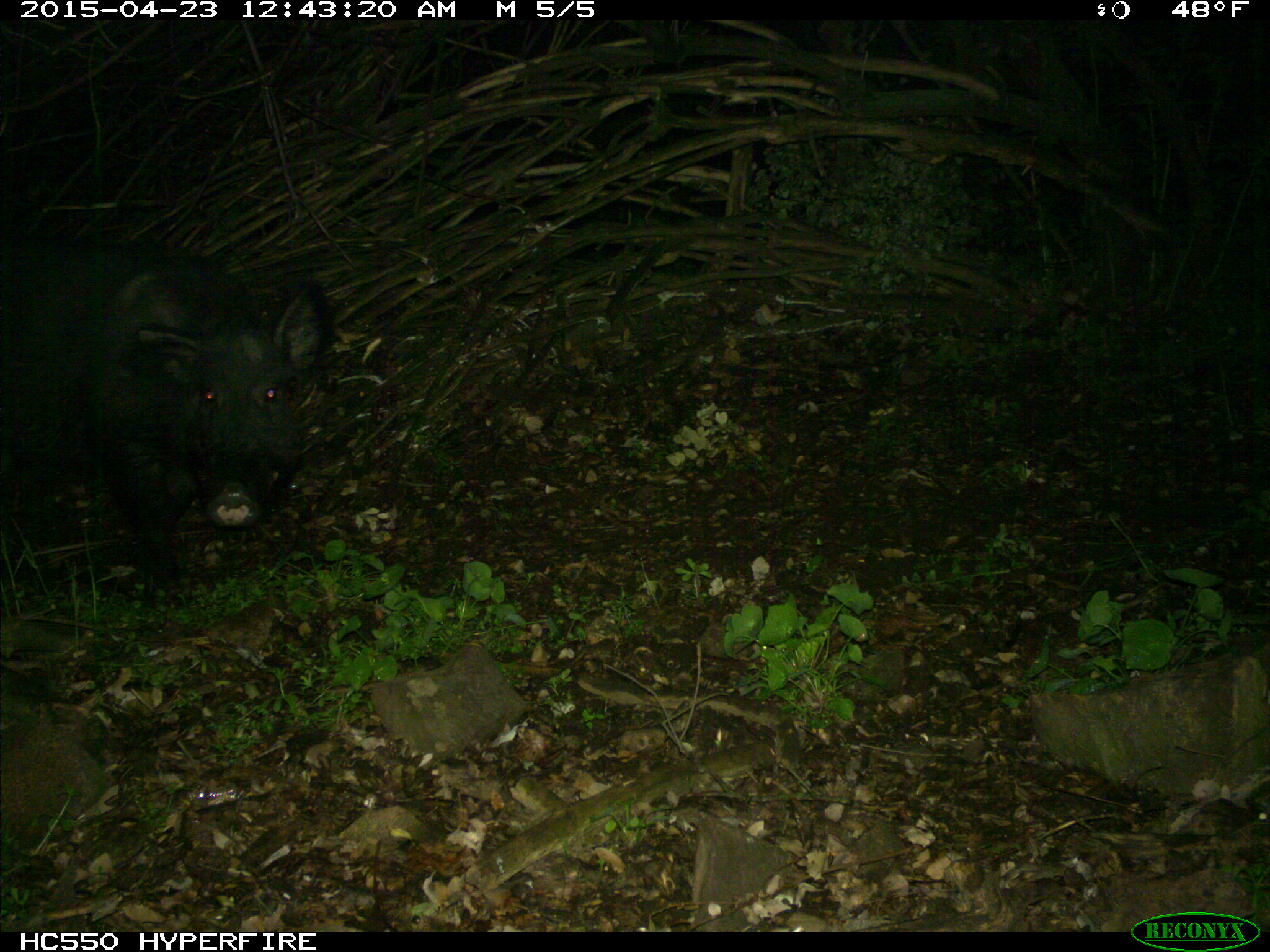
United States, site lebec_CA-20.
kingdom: Animalia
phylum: Chordata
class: Mammalia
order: Artiodactyla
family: Suidae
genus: Sus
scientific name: Sus scrofa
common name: wild boar